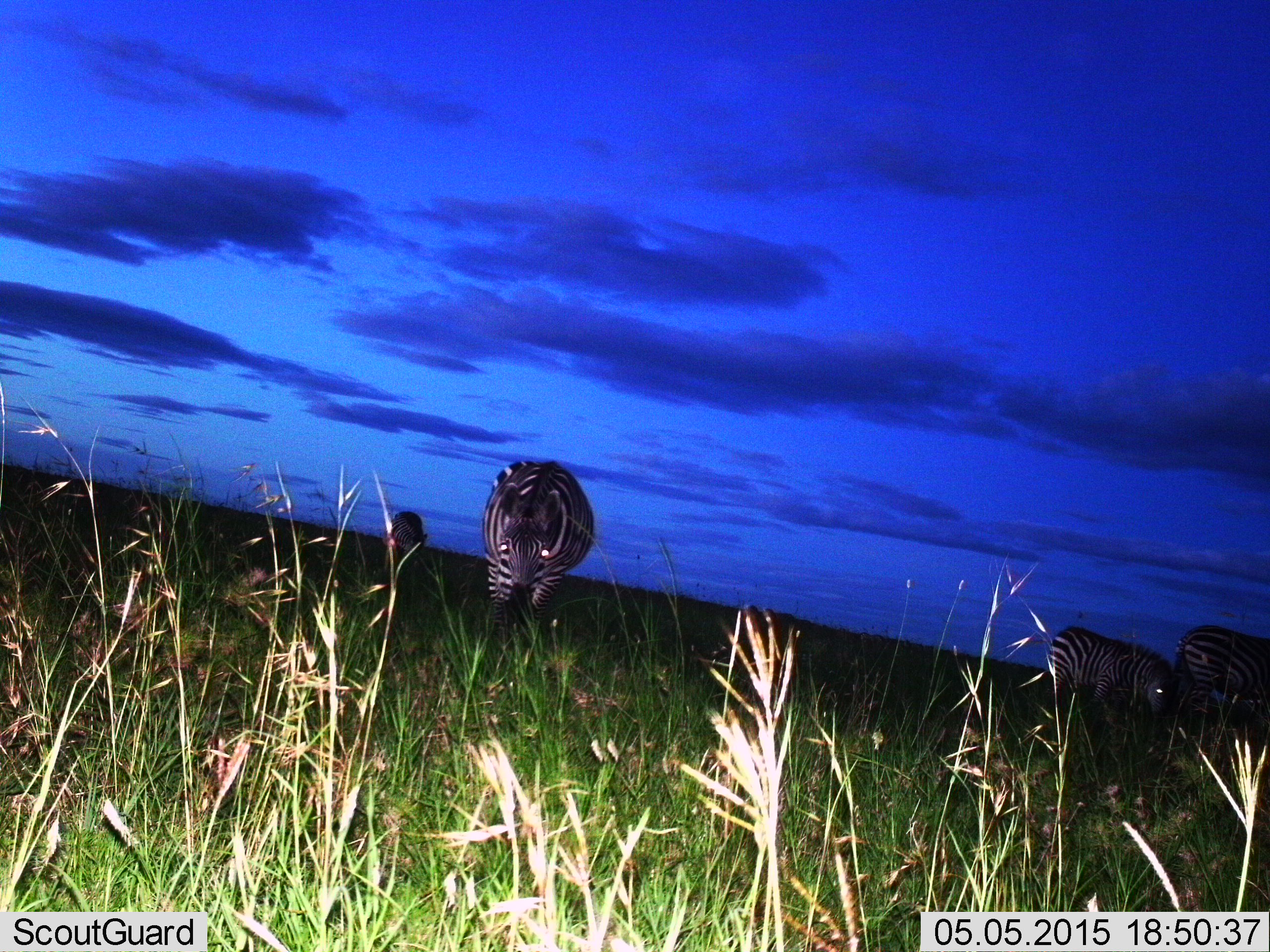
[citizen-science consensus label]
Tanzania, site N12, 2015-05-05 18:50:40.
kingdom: Animalia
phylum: Chordata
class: Mammalia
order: Perissodactyla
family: Equidae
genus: Equus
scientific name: Equus quagga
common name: plains zebra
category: zebra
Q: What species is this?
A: Zebra (plains zebra) (Equus quagga).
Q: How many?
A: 4.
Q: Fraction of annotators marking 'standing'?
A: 50%.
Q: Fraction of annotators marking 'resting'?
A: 0%.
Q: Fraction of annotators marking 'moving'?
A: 30%.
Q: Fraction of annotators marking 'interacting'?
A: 0%.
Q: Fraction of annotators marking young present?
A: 20%.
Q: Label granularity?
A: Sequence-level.